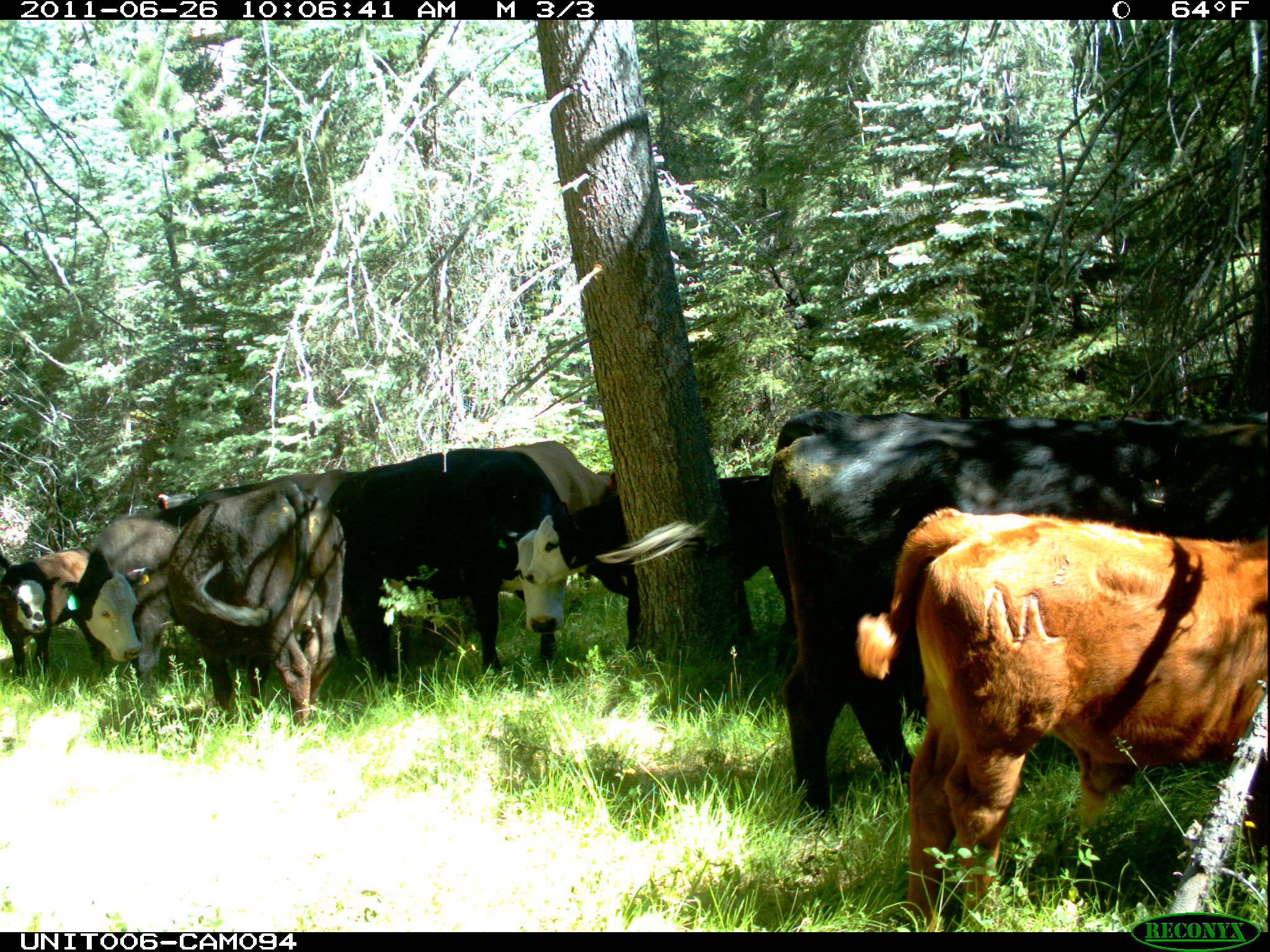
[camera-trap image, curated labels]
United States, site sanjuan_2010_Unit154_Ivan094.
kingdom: Animalia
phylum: Chordata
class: Mammalia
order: Artiodactyla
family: Bovidae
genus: Bos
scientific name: Bos taurus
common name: domestic cow